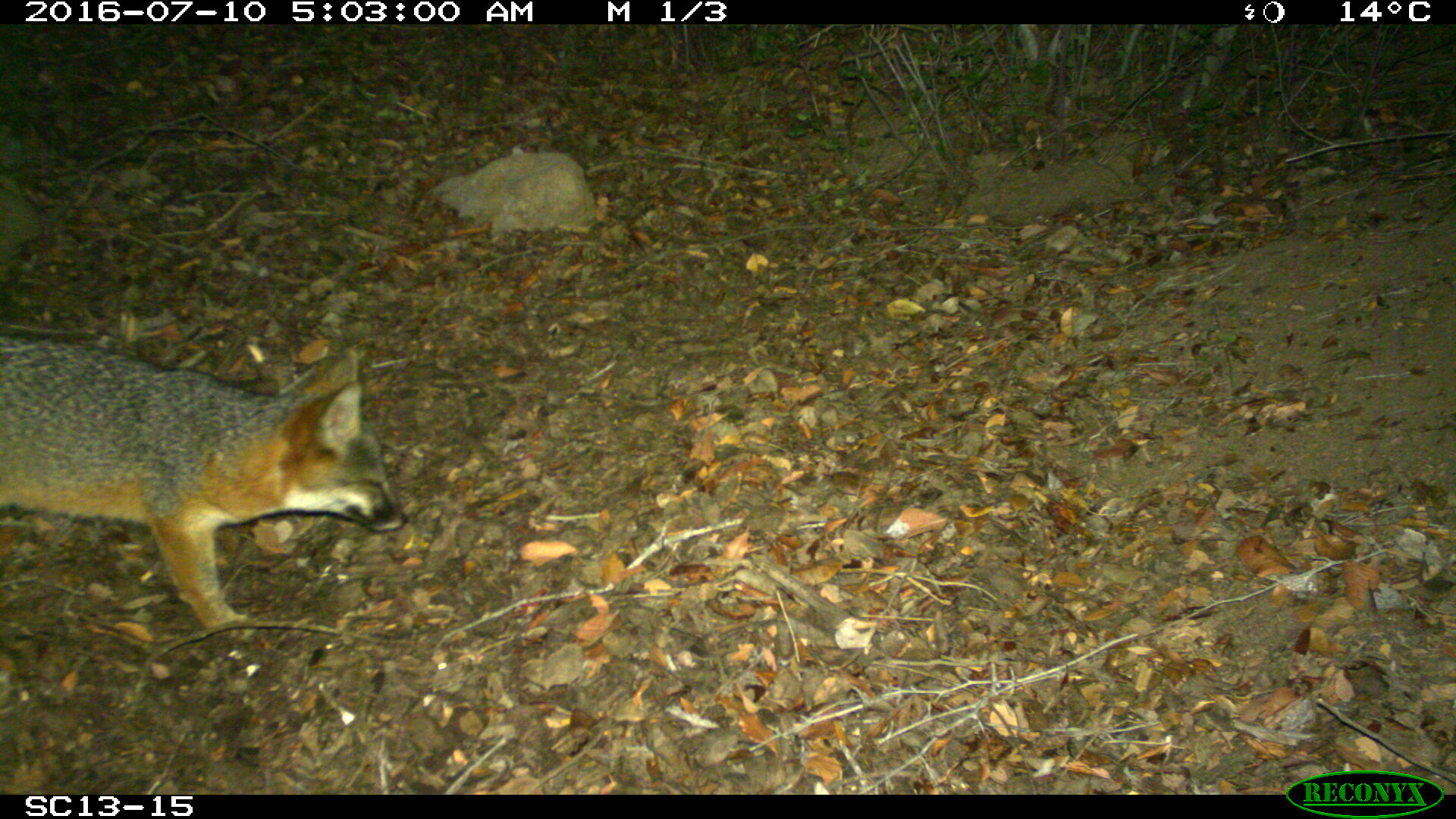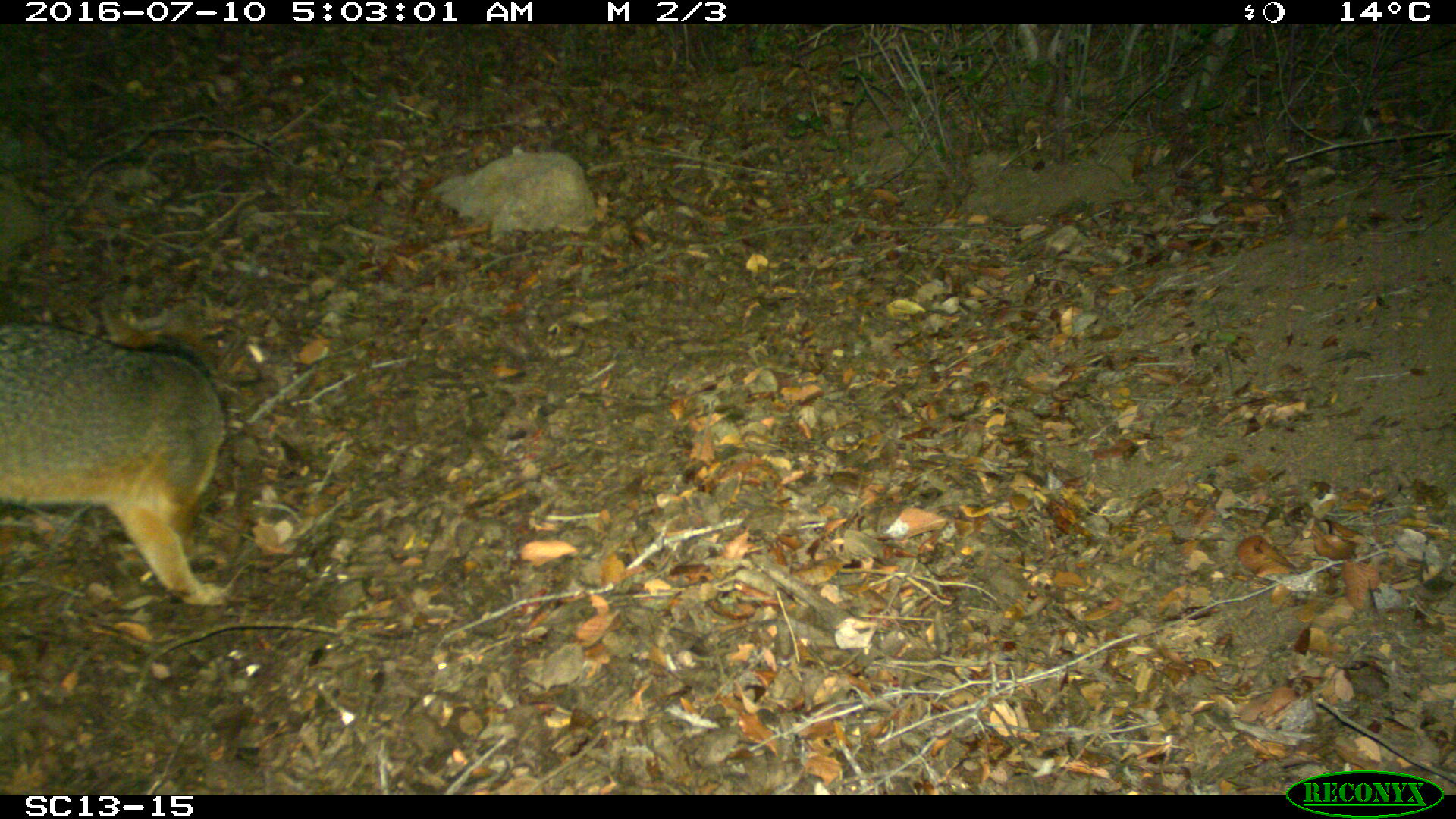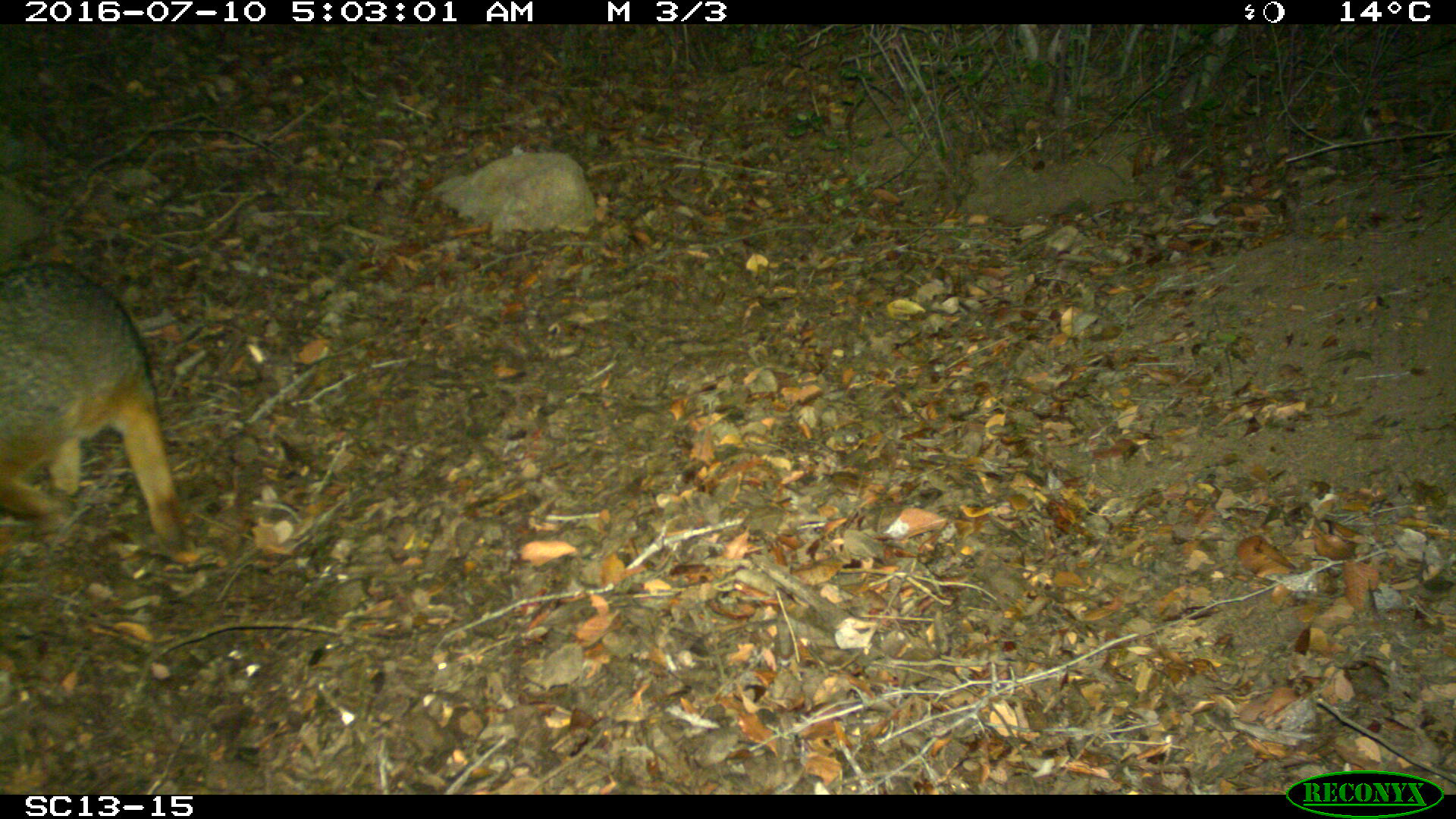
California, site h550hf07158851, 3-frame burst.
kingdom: Animalia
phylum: Chordata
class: Mammalia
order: Carnivora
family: Canidae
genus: Urocyon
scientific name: Urocyon littoralis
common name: island fox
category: fox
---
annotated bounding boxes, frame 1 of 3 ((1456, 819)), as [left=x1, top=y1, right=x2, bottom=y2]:
fox: [left=0, top=332, right=409, bottom=642]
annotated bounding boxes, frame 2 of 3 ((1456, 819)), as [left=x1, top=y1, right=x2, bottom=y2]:
fox: [left=0, top=302, right=234, bottom=606]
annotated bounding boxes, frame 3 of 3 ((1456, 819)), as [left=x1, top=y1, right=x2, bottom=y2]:
fox: [left=0, top=261, right=218, bottom=564]